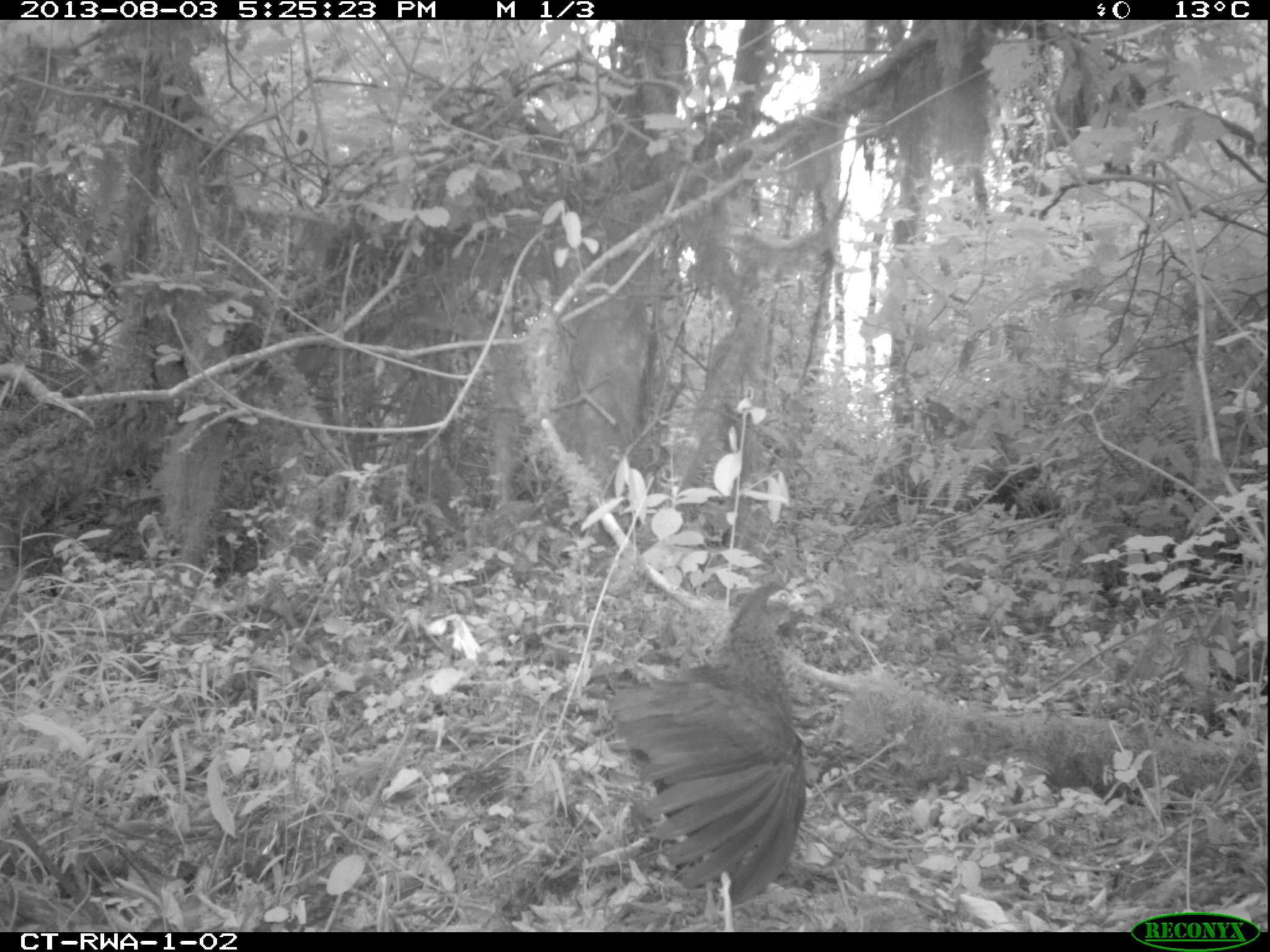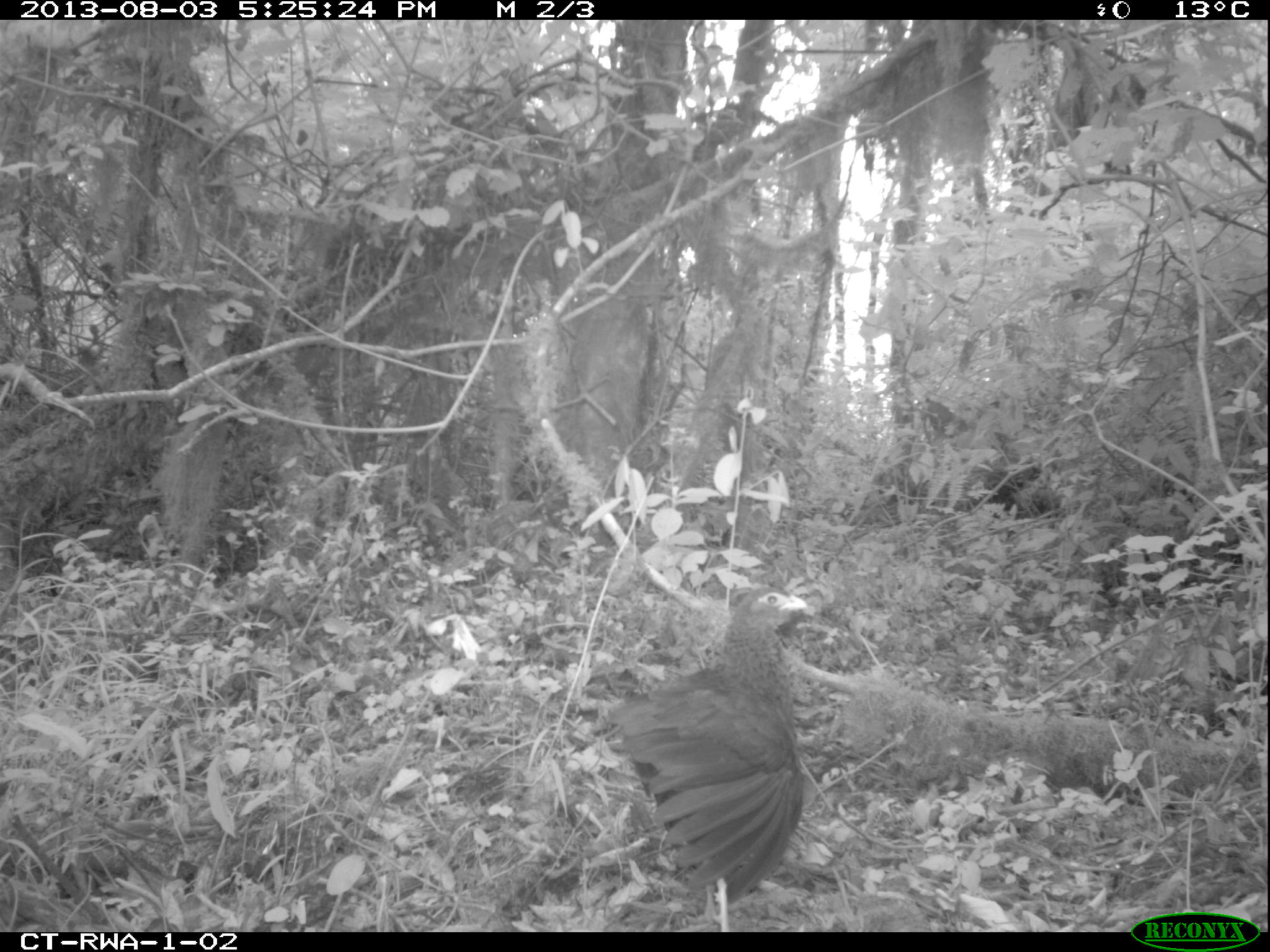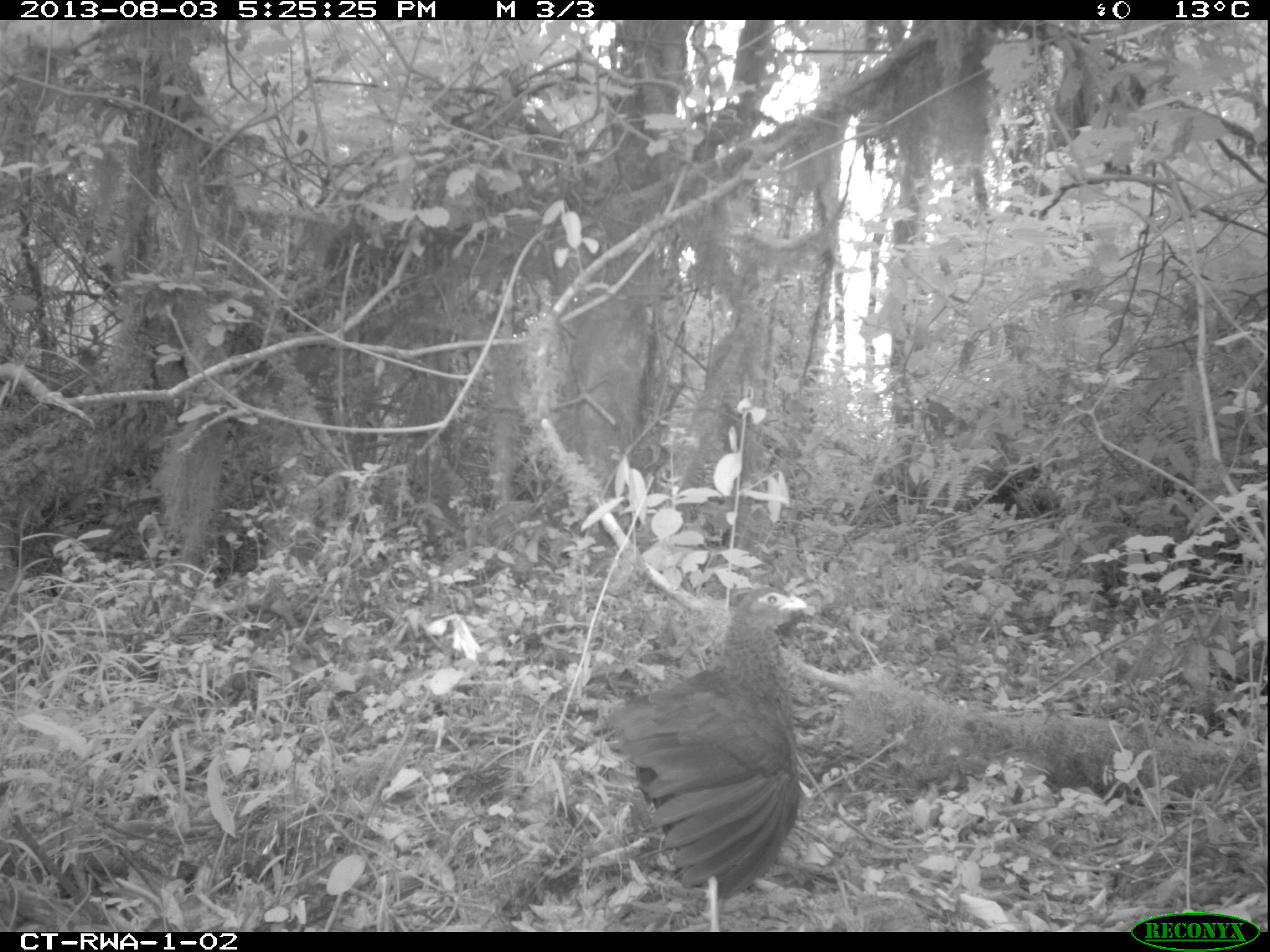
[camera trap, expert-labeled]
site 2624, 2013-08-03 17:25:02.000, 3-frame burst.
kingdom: Animalia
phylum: Chordata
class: Aves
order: Galliformes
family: Phasianidae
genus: Pternistis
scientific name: Pternistis nobilis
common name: handsome francolin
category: francolinus nobilis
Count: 1.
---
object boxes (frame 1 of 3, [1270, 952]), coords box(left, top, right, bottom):
francolinus nobilis: box(603, 579, 815, 932)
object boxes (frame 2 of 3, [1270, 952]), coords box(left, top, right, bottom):
francolinus nobilis: box(603, 590, 807, 932)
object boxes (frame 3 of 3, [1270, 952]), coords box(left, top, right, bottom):
francolinus nobilis: box(603, 584, 807, 932)